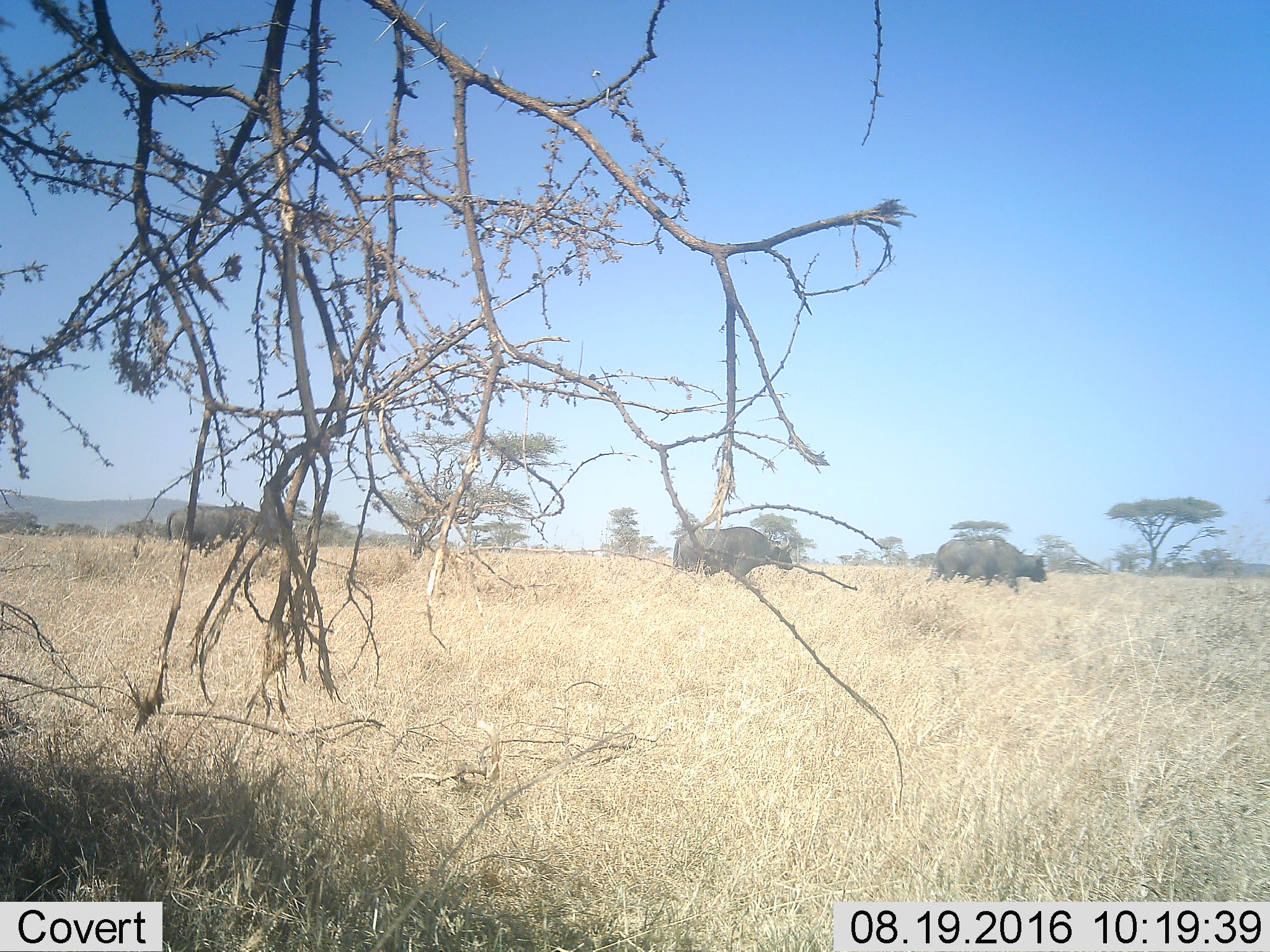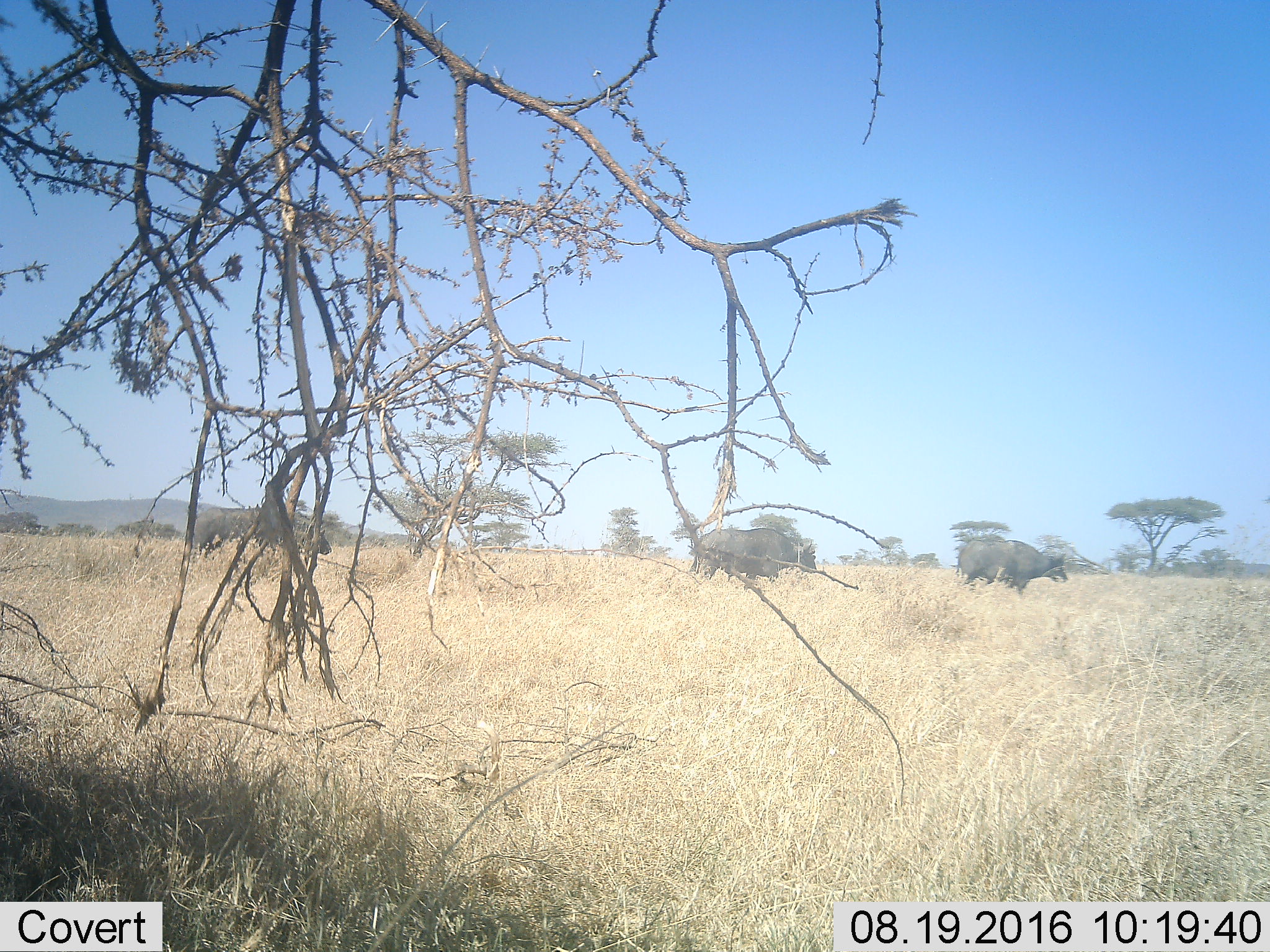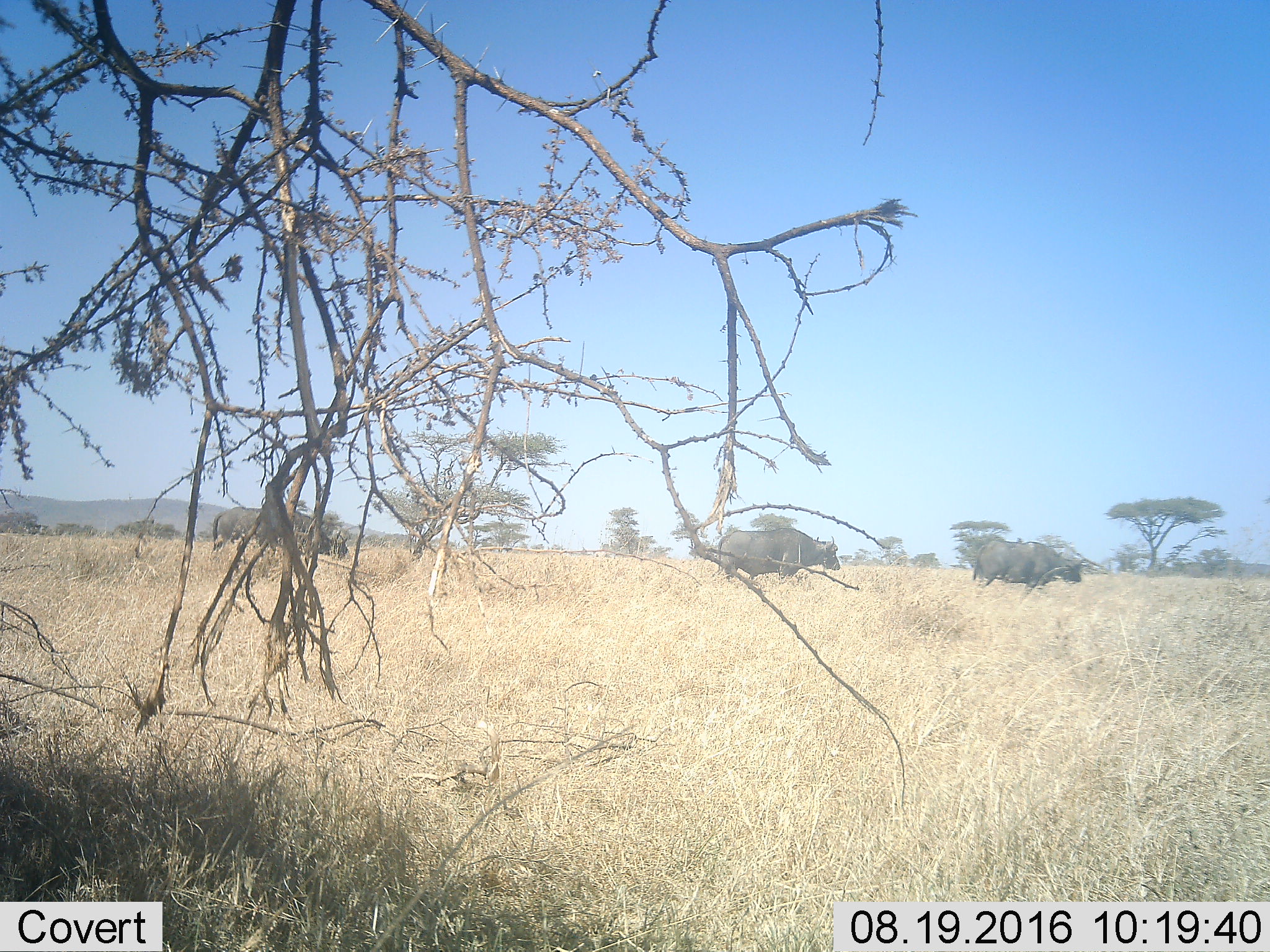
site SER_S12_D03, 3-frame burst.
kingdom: Animalia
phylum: Chordata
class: Mammalia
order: Artiodactyla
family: Bovidae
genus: Syncerus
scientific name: Syncerus caffer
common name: african buffalo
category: buffalo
Buffalo (african buffalo) (Syncerus caffer), count 3. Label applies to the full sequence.